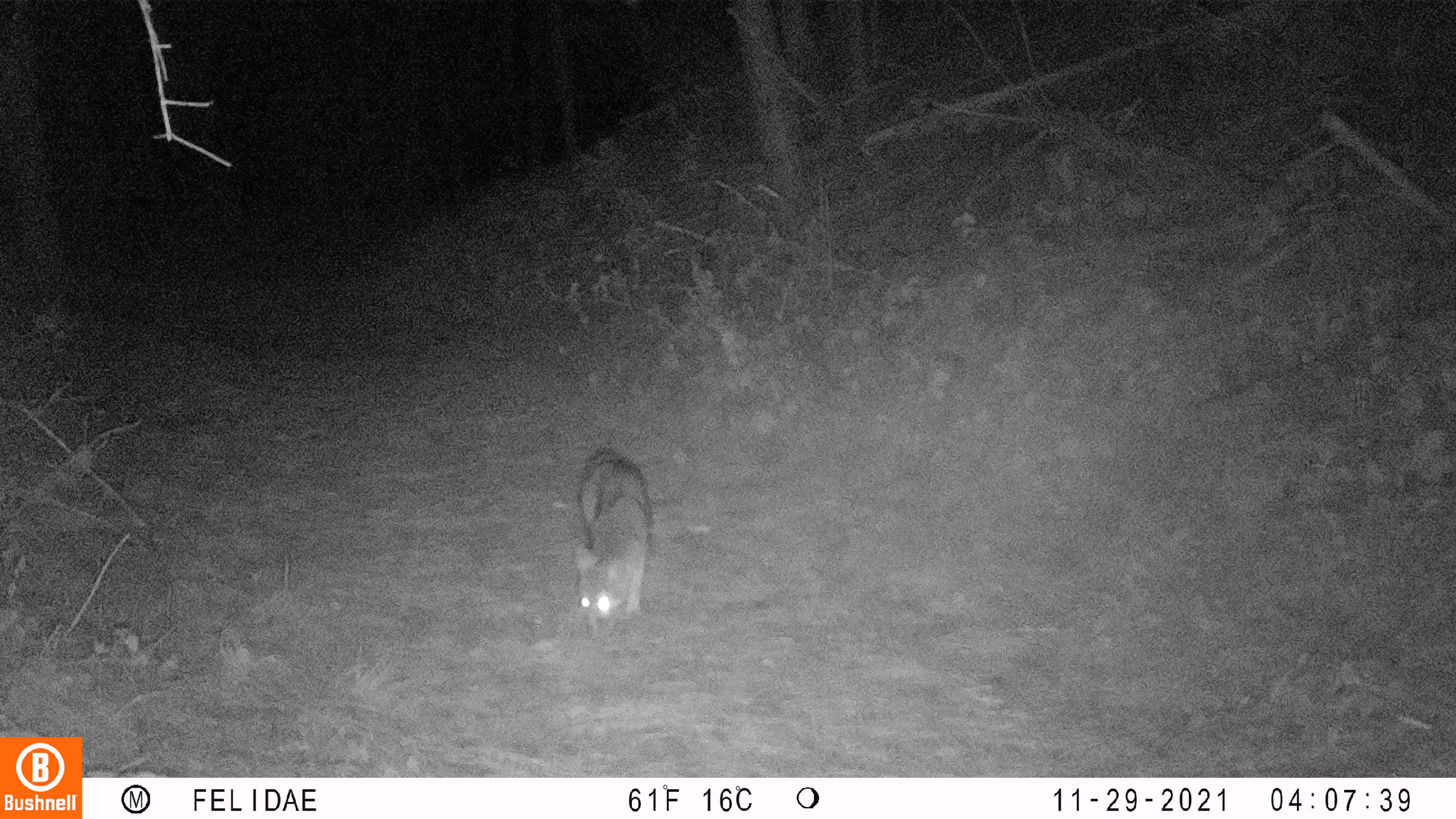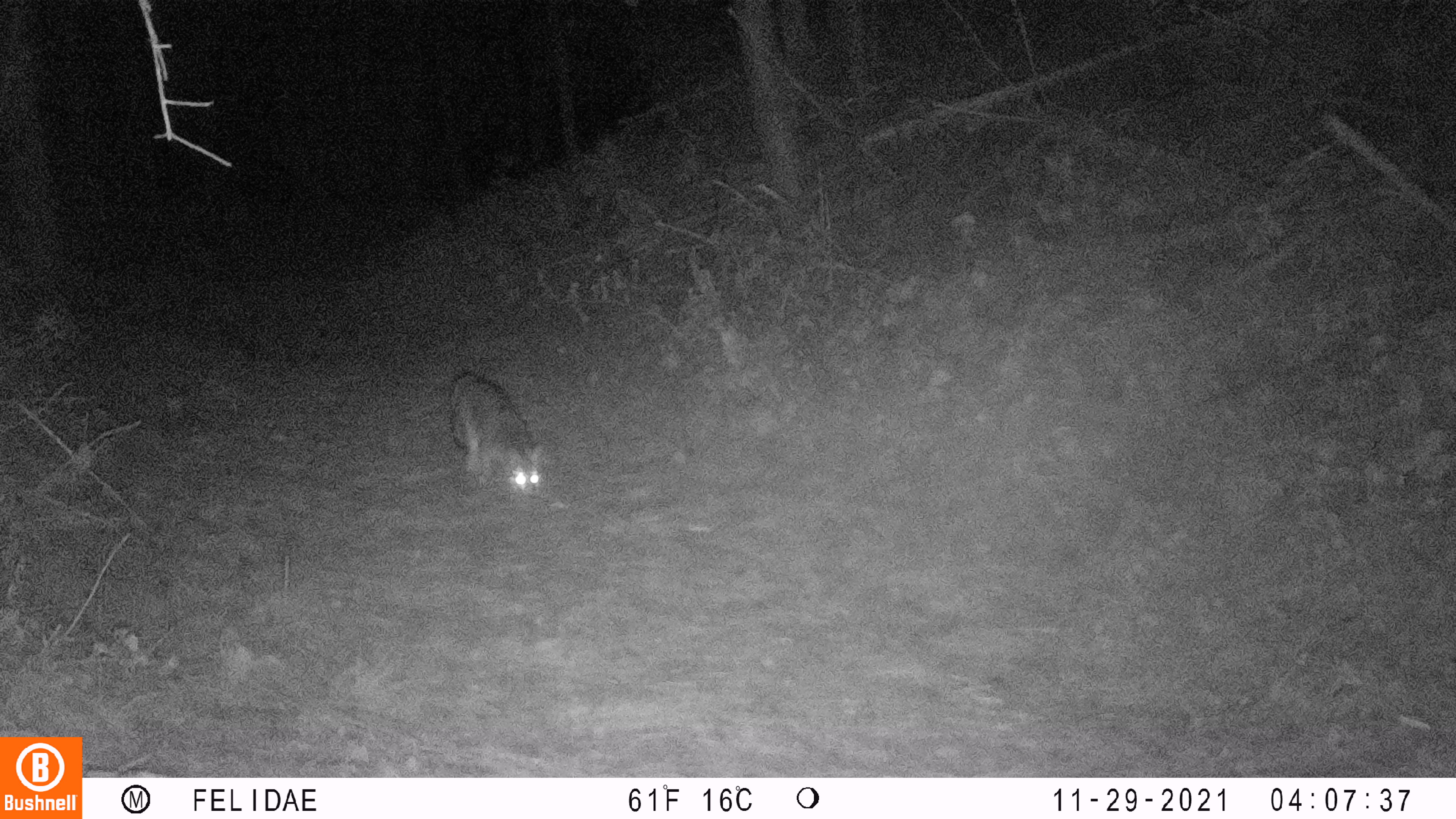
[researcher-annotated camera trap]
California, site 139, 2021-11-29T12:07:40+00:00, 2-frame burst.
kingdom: Animalia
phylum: Chordata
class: Mammalia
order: Carnivora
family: Canidae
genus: Urocyon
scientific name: Urocyon cinereoargenteus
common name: gray fox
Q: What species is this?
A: Gray fox (Urocyon cinereoargenteus).